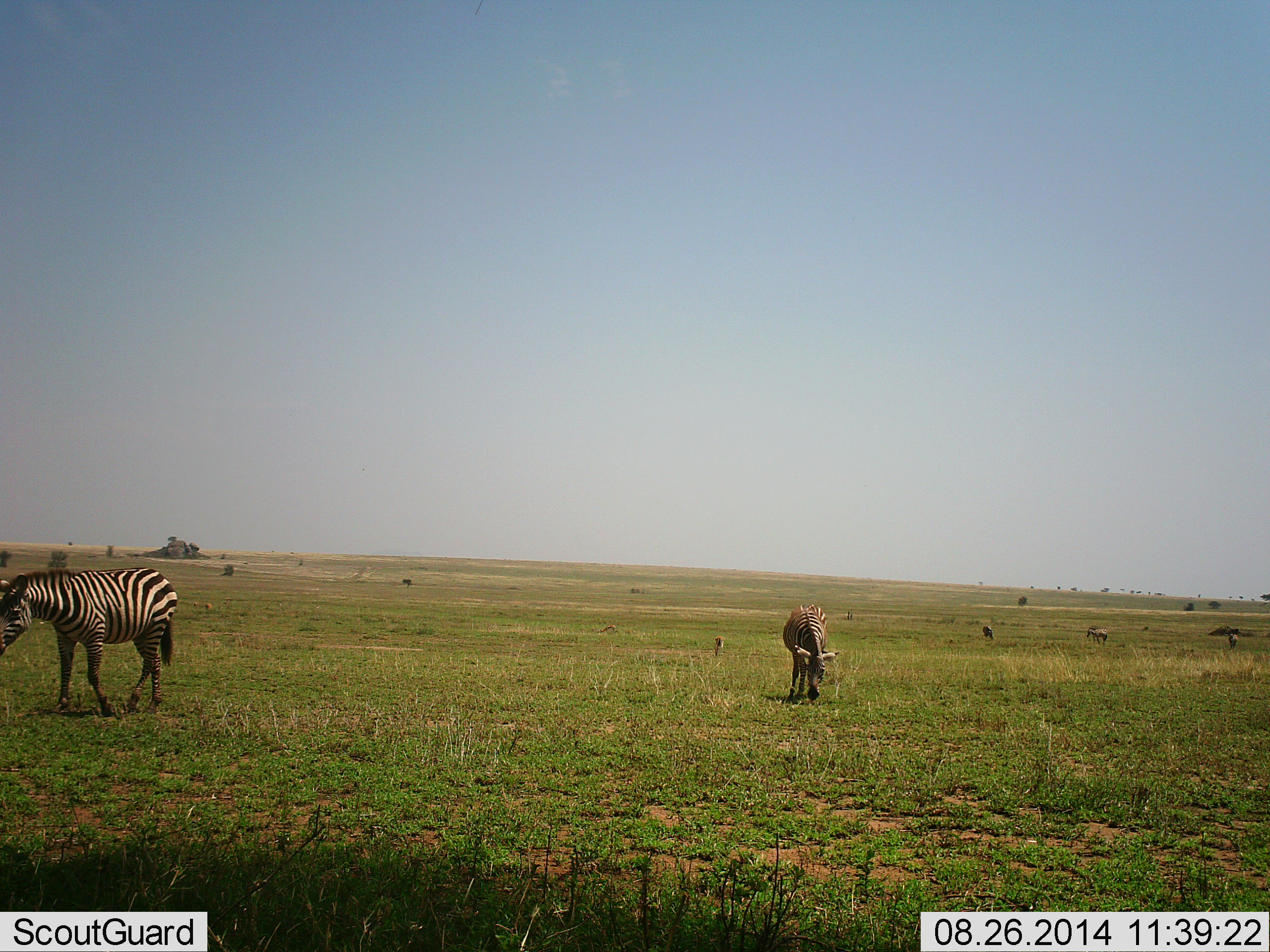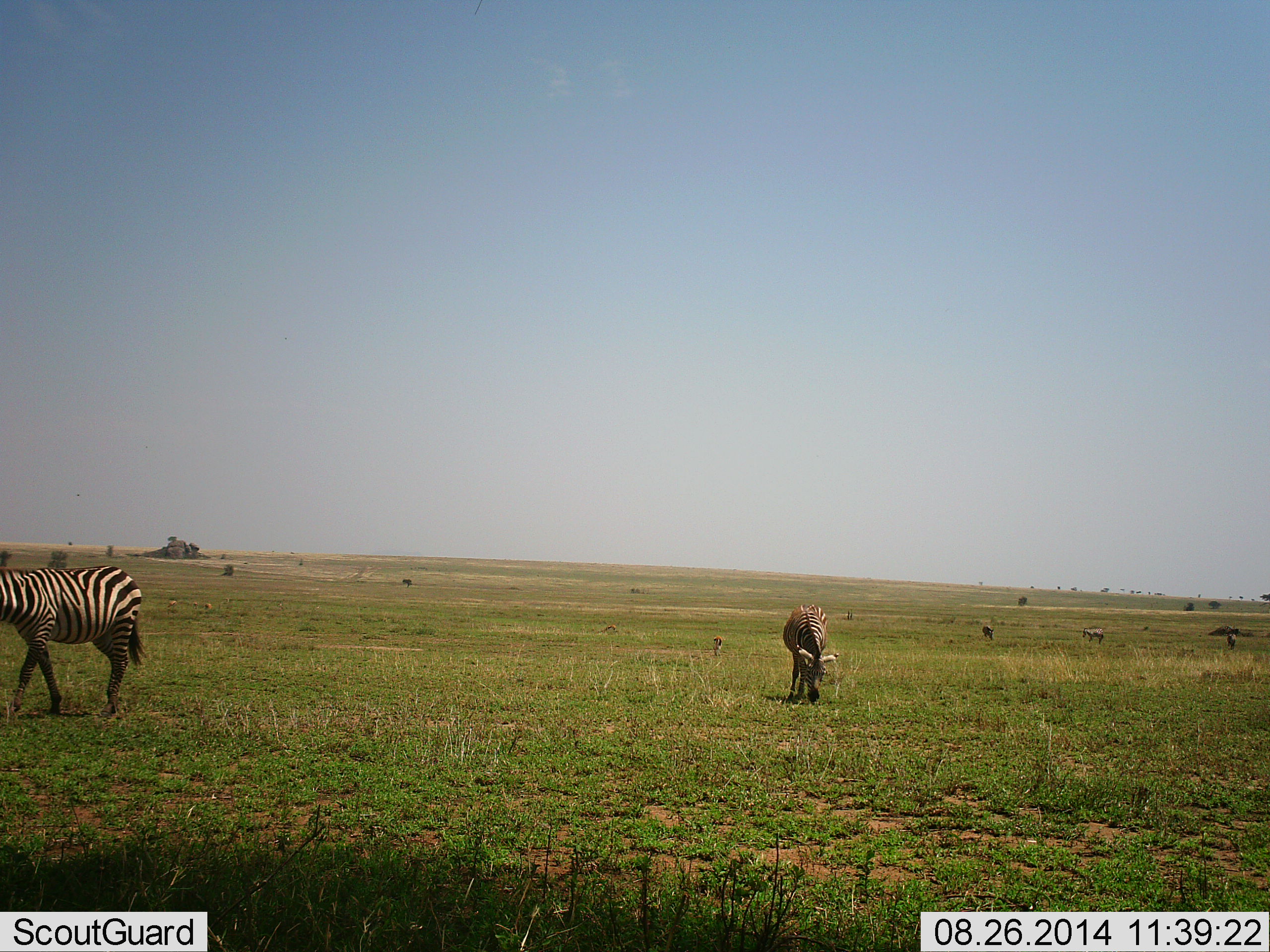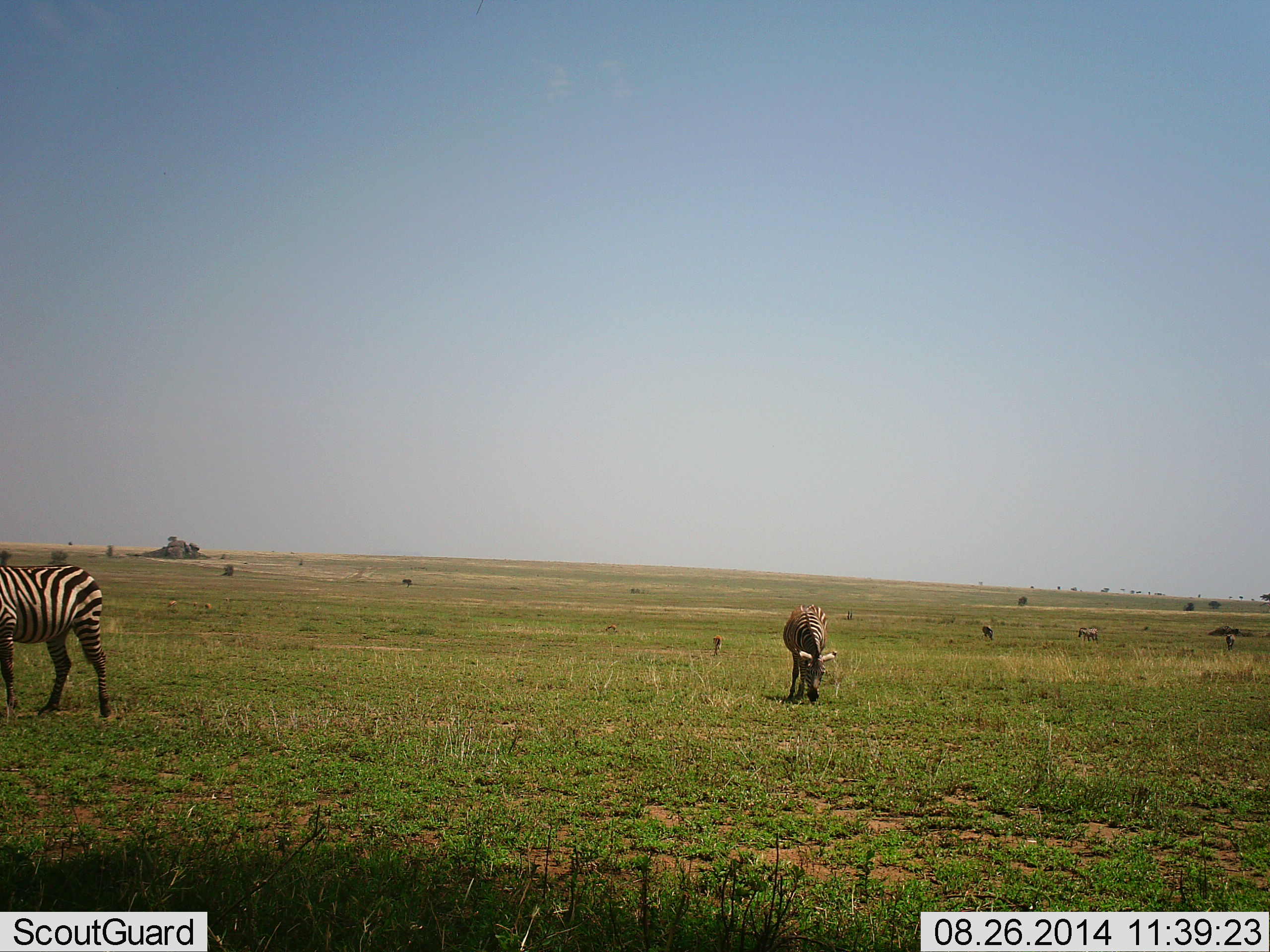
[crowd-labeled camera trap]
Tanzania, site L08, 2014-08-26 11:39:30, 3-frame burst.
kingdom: Animalia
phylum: Chordata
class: Mammalia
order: Perissodactyla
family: Equidae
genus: Equus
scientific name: Equus quagga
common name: plains zebra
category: zebra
Zebra (plains zebra) (Equus quagga), count 5. Behavior (volunteer vote fractions): standing 36%, resting 7%, moving 71%, interacting 0%. Young present (vote fraction): 0%. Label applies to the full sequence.